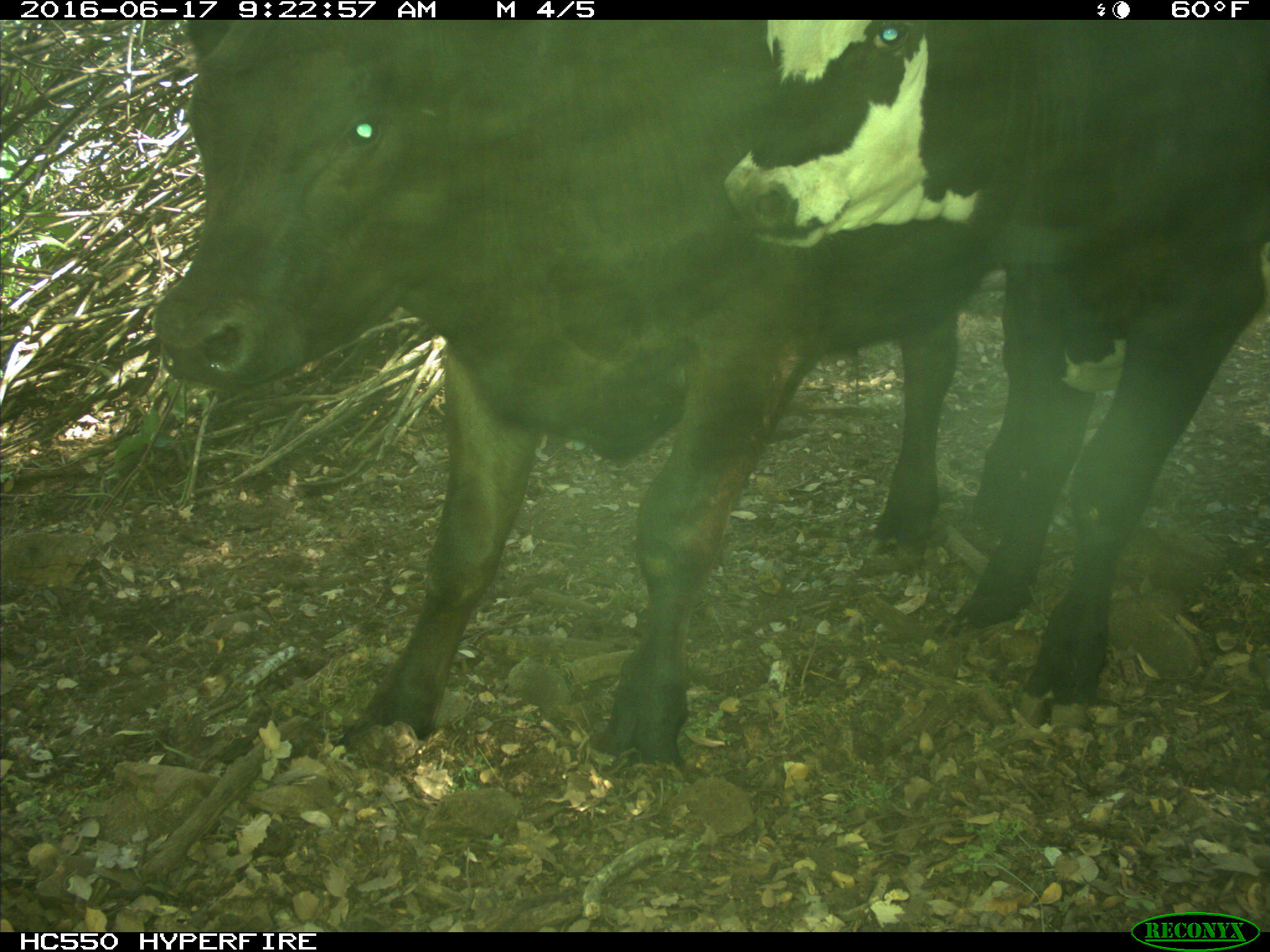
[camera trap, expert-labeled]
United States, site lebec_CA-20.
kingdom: Animalia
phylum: Chordata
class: Mammalia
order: Artiodactyla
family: Bovidae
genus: Bos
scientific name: Bos taurus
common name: domestic cow